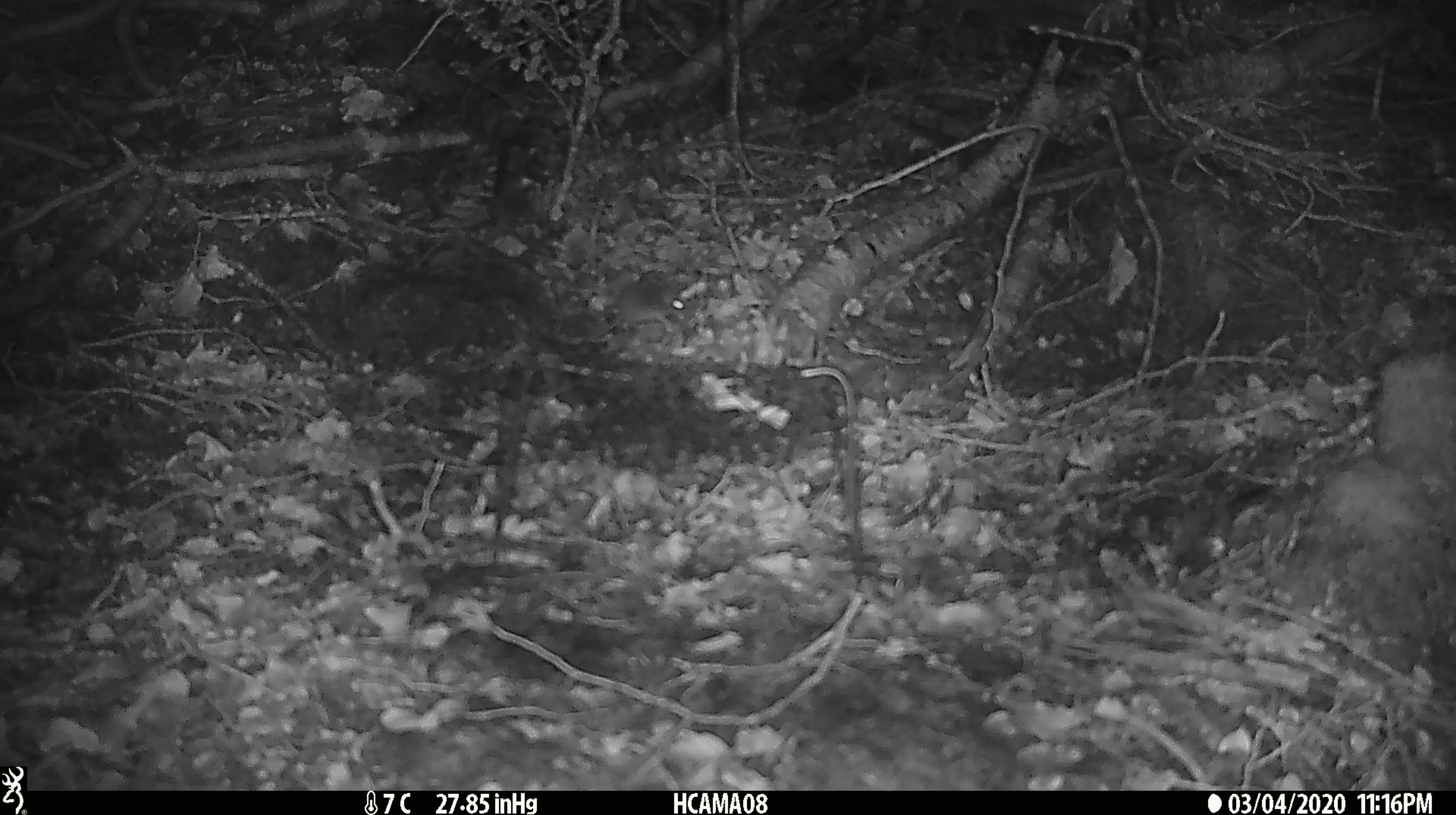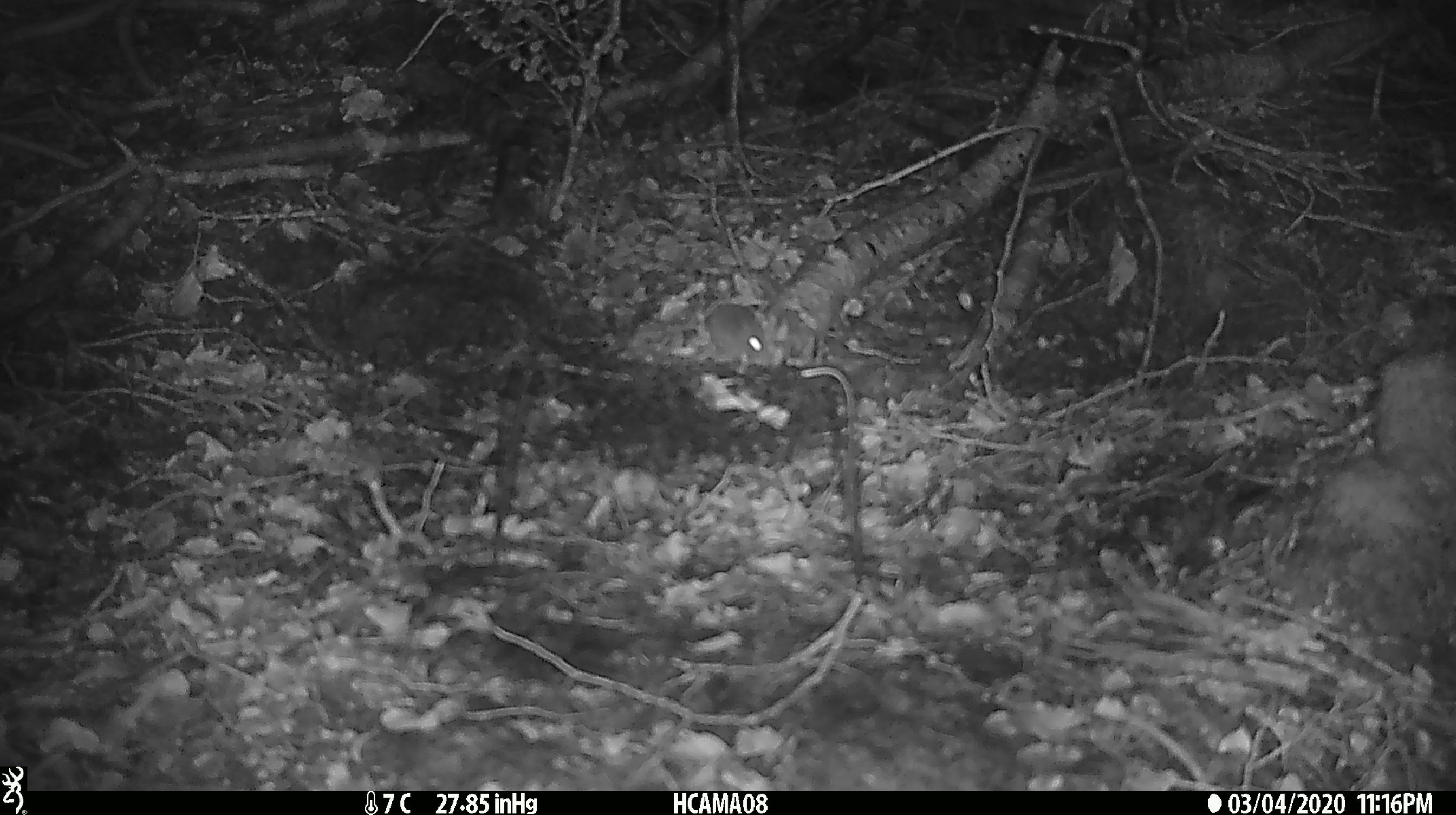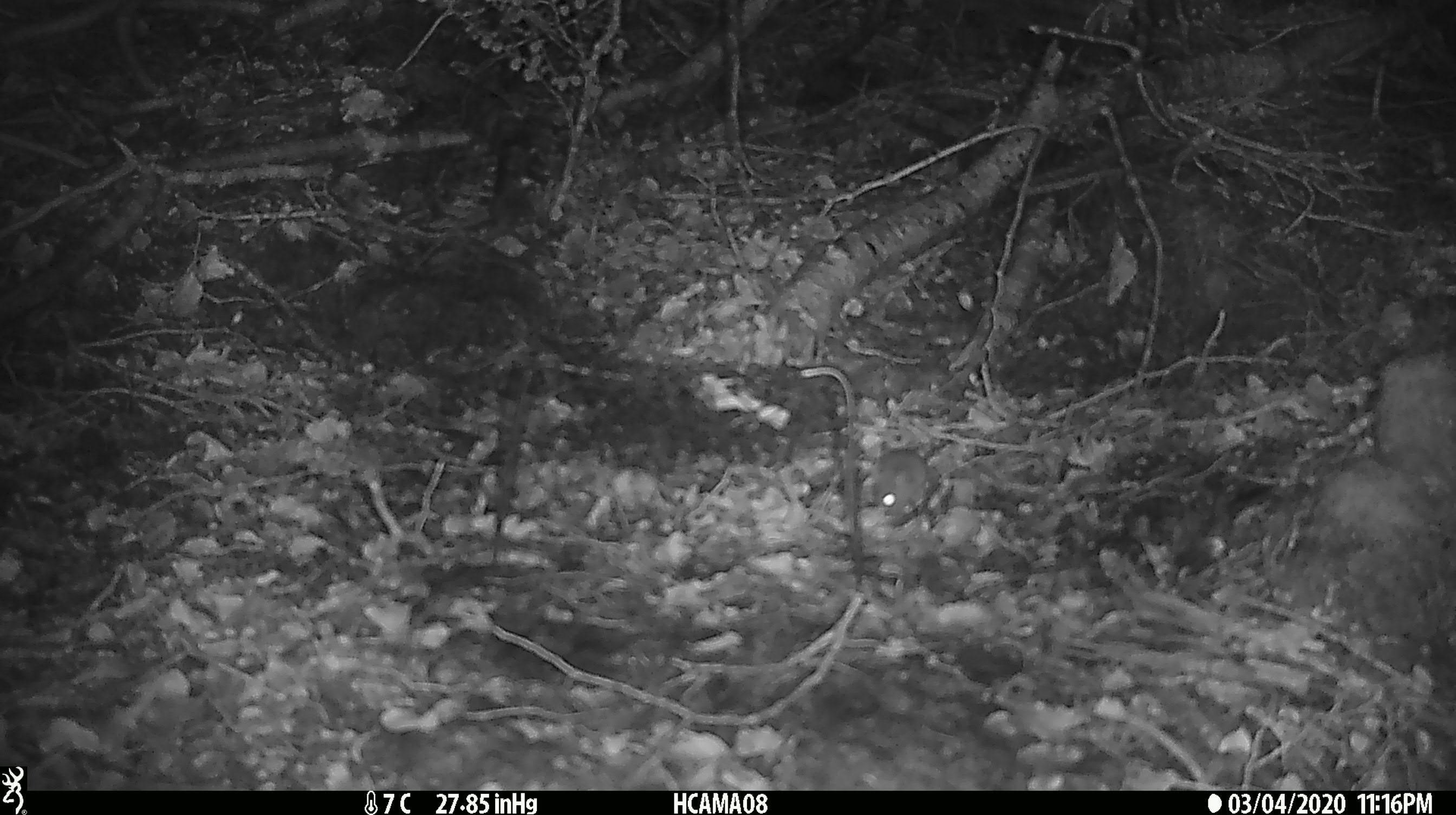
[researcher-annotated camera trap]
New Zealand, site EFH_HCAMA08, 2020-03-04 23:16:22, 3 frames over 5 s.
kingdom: Animalia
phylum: Chordata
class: Mammalia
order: Rodentia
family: Muridae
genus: Mus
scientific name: Mus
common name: mouse